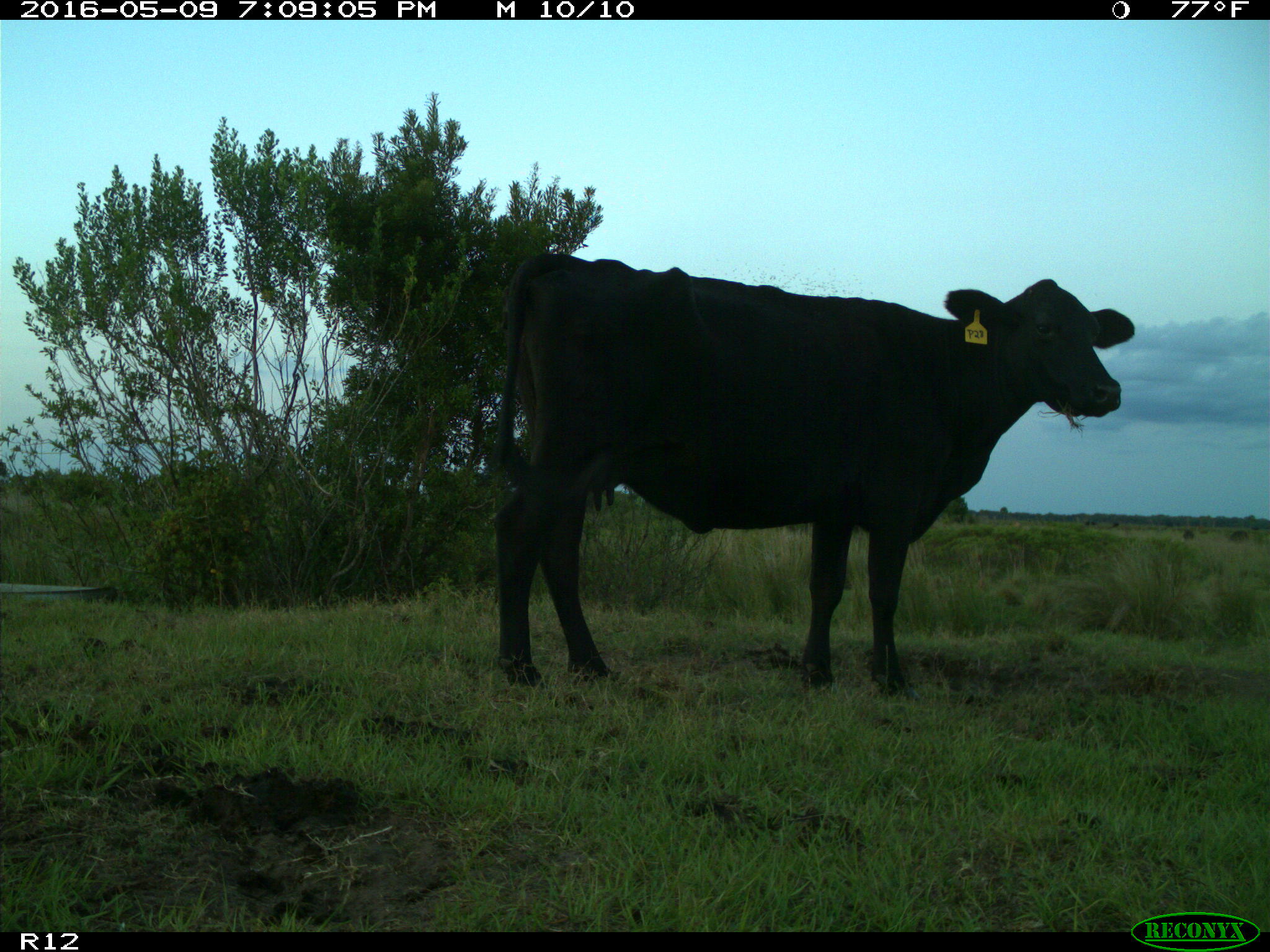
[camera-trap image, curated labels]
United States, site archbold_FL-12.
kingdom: Animalia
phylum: Chordata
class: Mammalia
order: Artiodactyla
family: Bovidae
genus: Bos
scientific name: Bos taurus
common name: domestic cow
Bos taurus (domestic cow).